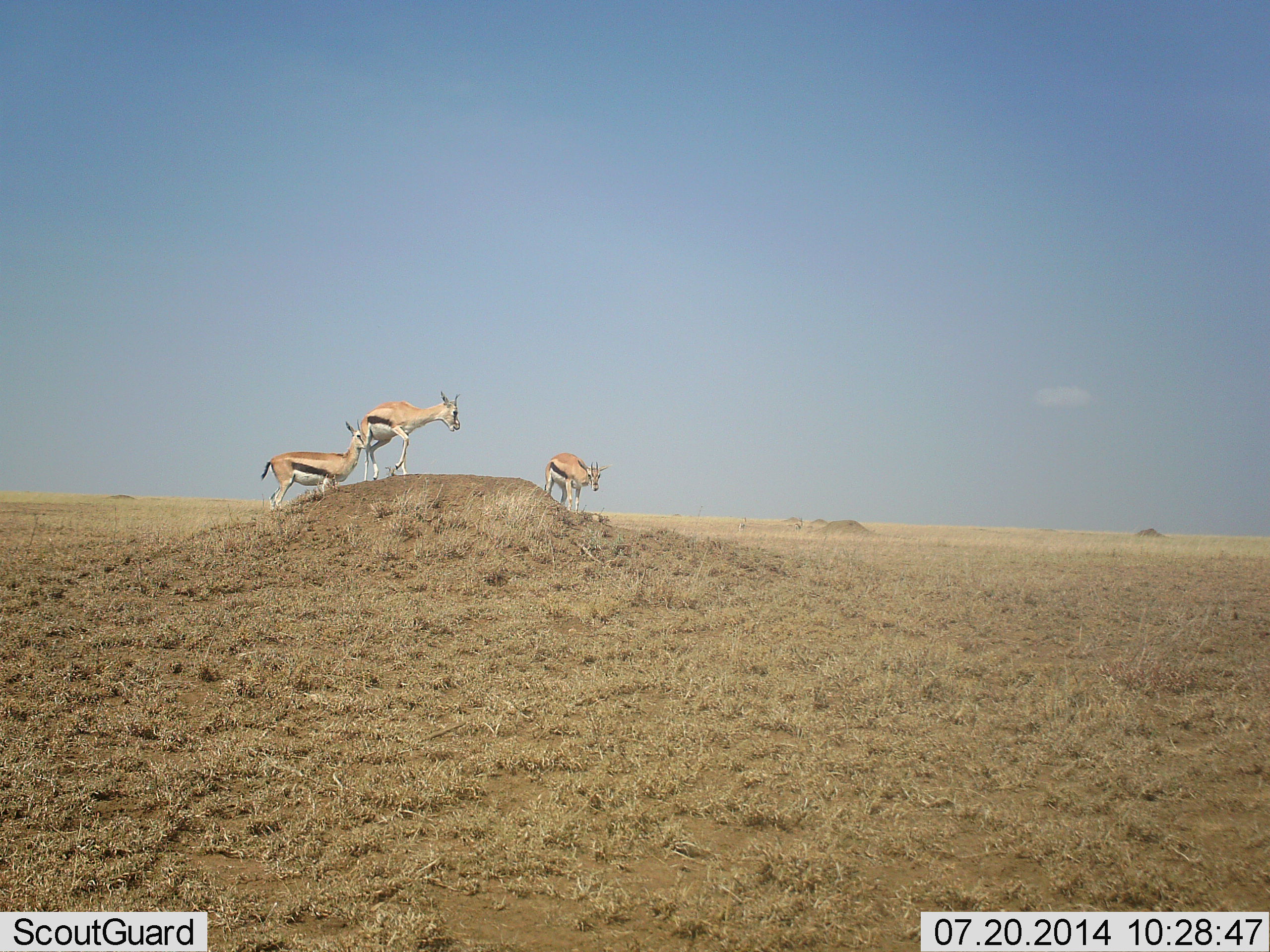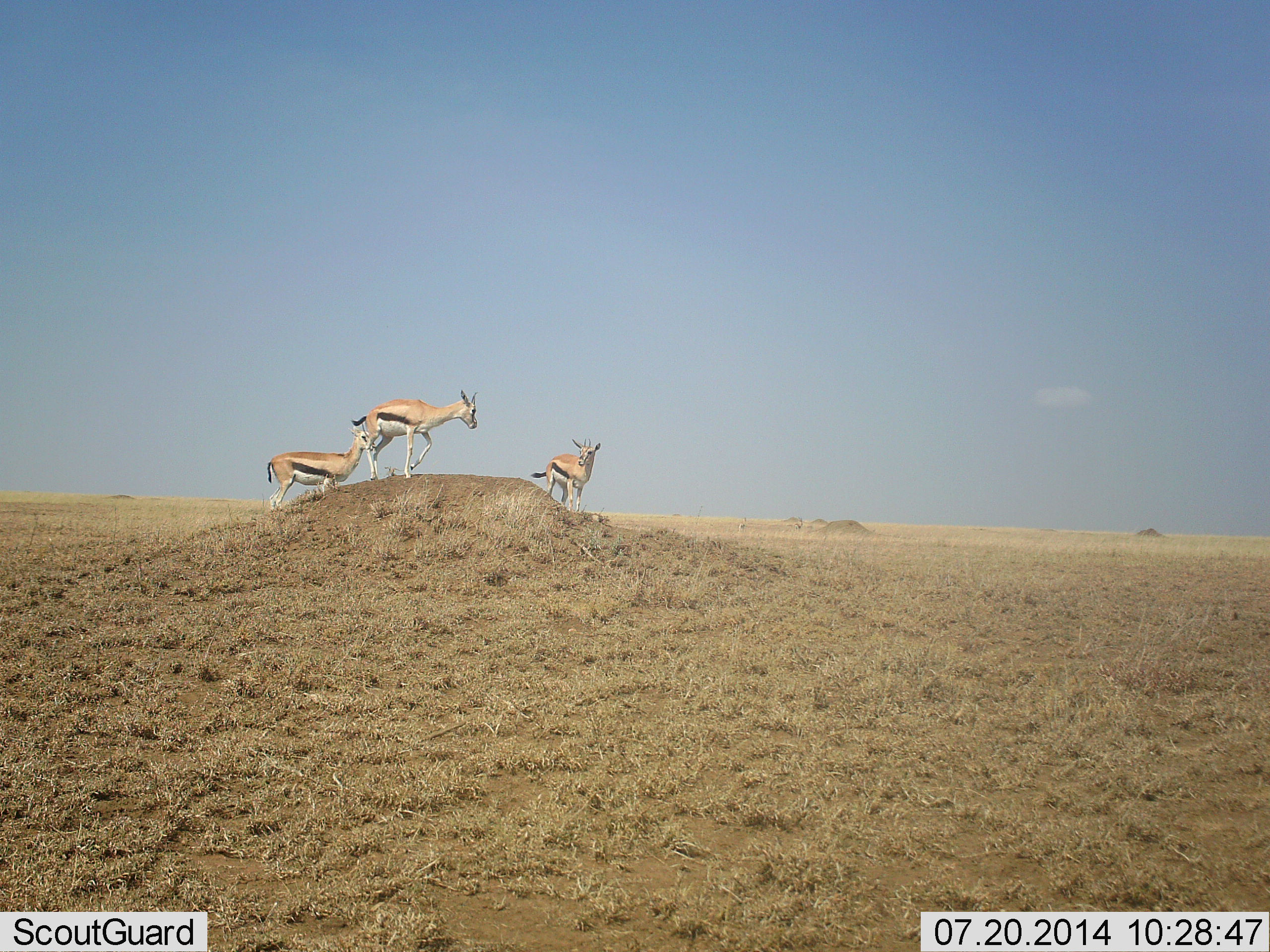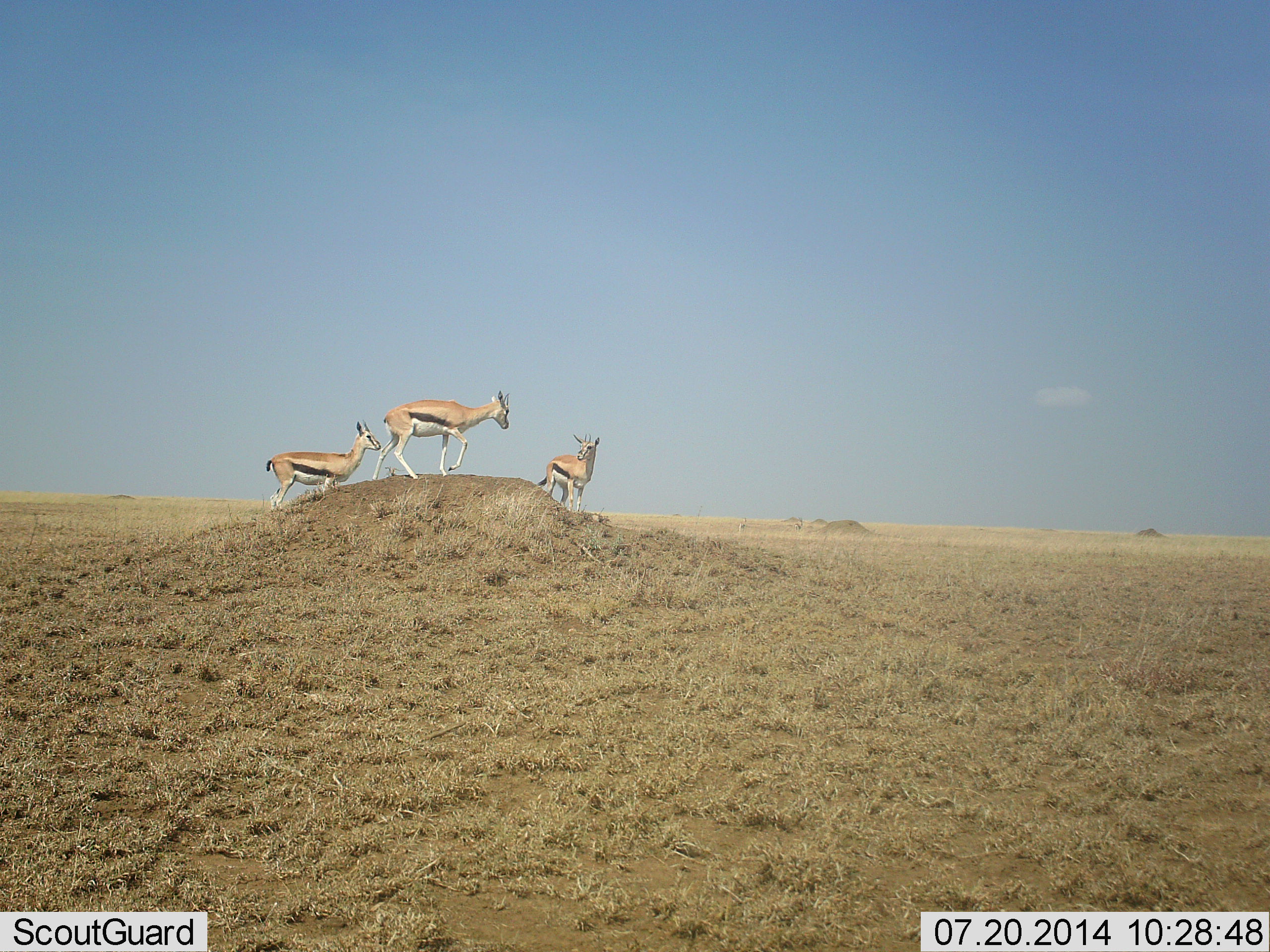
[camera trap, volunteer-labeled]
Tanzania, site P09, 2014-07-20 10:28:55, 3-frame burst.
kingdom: Animalia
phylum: Chordata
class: Mammalia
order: Artiodactyla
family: Bovidae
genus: Eudorcas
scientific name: Eudorcas thomsonii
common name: thomson's gazelle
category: gazellethomsons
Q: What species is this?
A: Gazellethomsons (thomson's gazelle) (Eudorcas thomsonii).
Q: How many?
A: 3.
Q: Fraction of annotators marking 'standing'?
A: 80%.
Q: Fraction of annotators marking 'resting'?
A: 0%.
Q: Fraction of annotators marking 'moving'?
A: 70%.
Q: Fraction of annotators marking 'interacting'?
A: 20%.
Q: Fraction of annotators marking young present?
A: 0%.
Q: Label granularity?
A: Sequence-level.